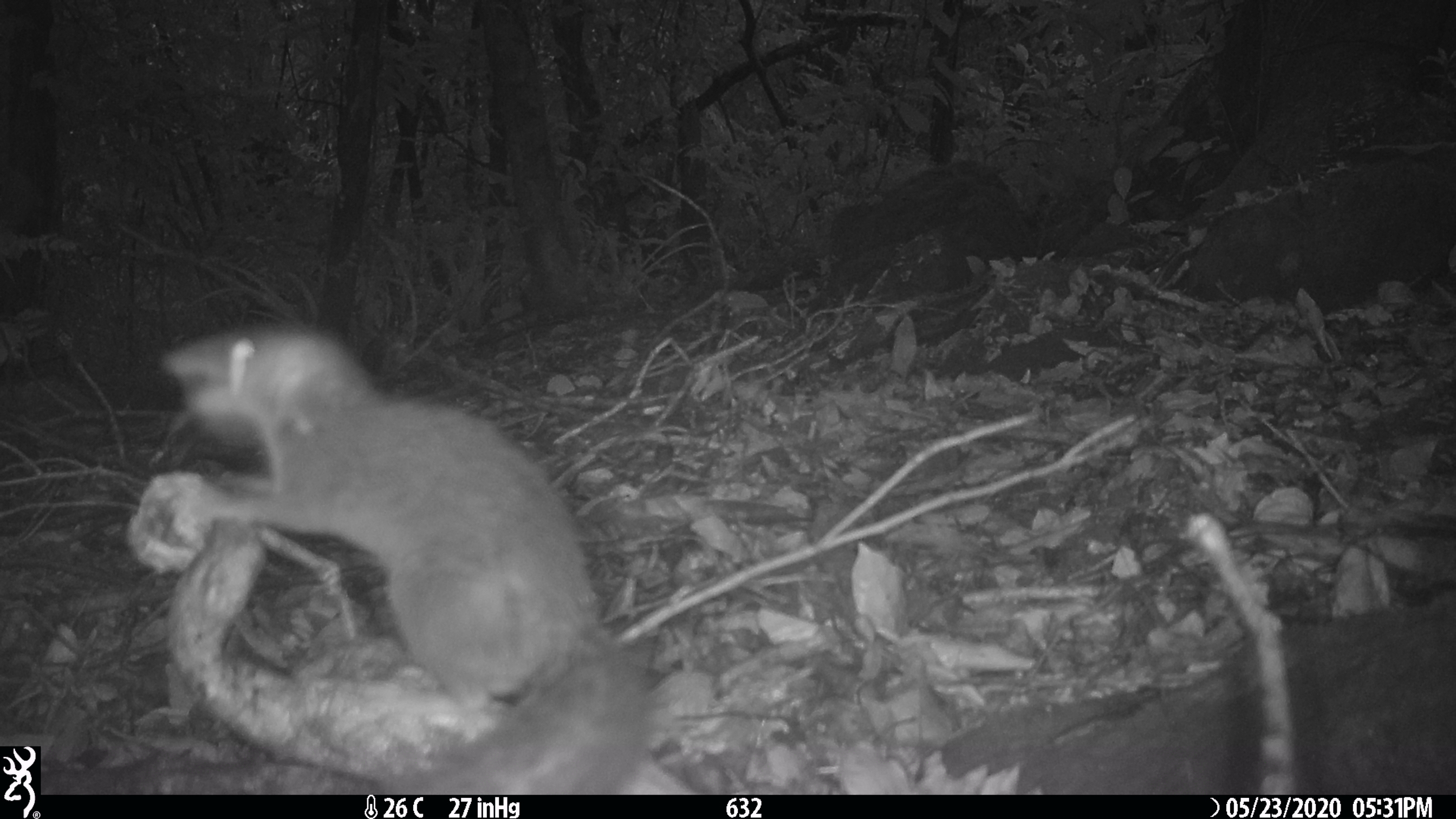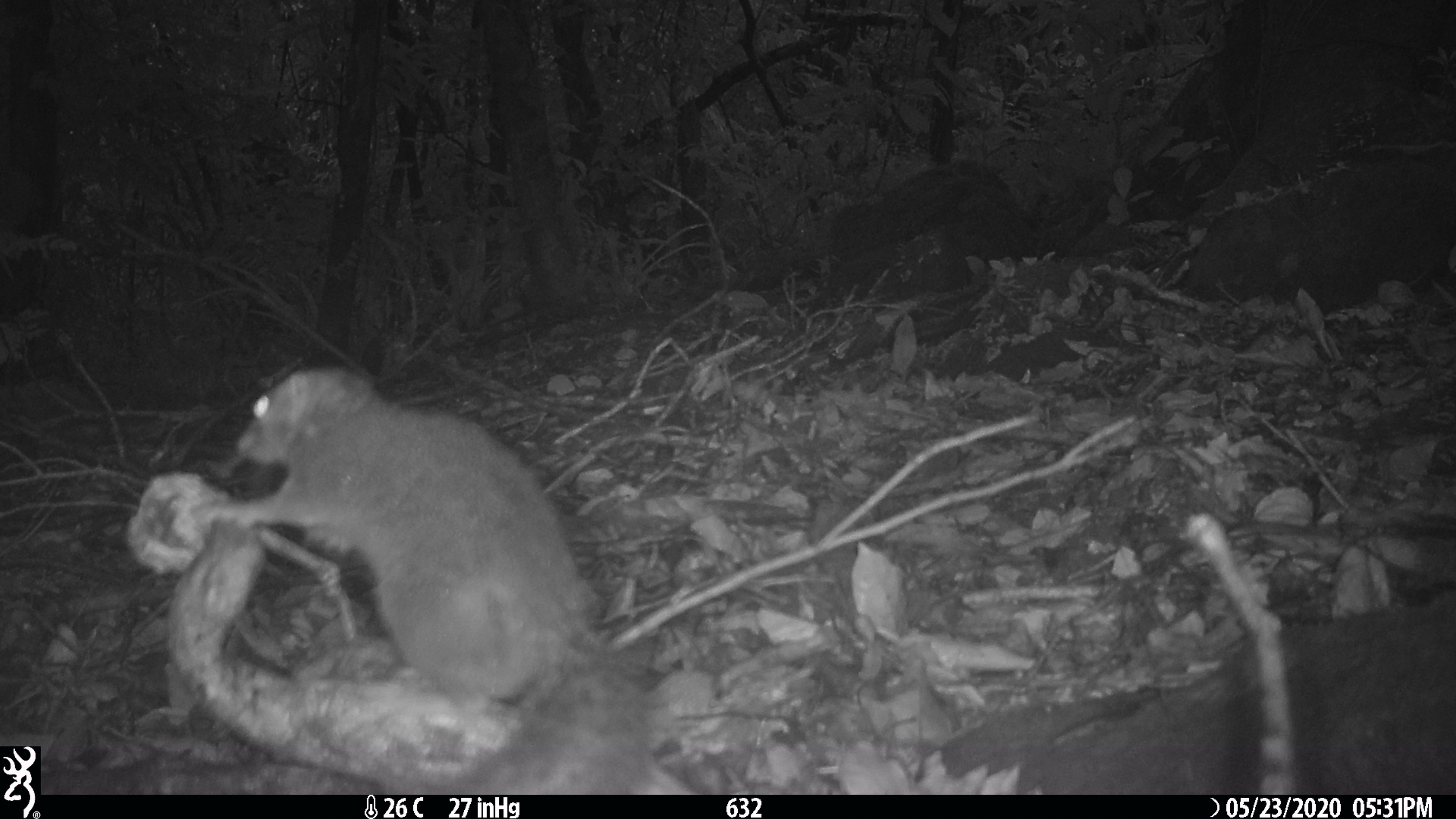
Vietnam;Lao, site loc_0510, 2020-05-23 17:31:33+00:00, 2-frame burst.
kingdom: Animalia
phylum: Chordata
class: Mammalia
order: Scandentia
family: Tupaiidae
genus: Tupaia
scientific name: Tupaia belangeri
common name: northern treeshrew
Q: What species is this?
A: Northern treeshrew (Tupaia belangeri).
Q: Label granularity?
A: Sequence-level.